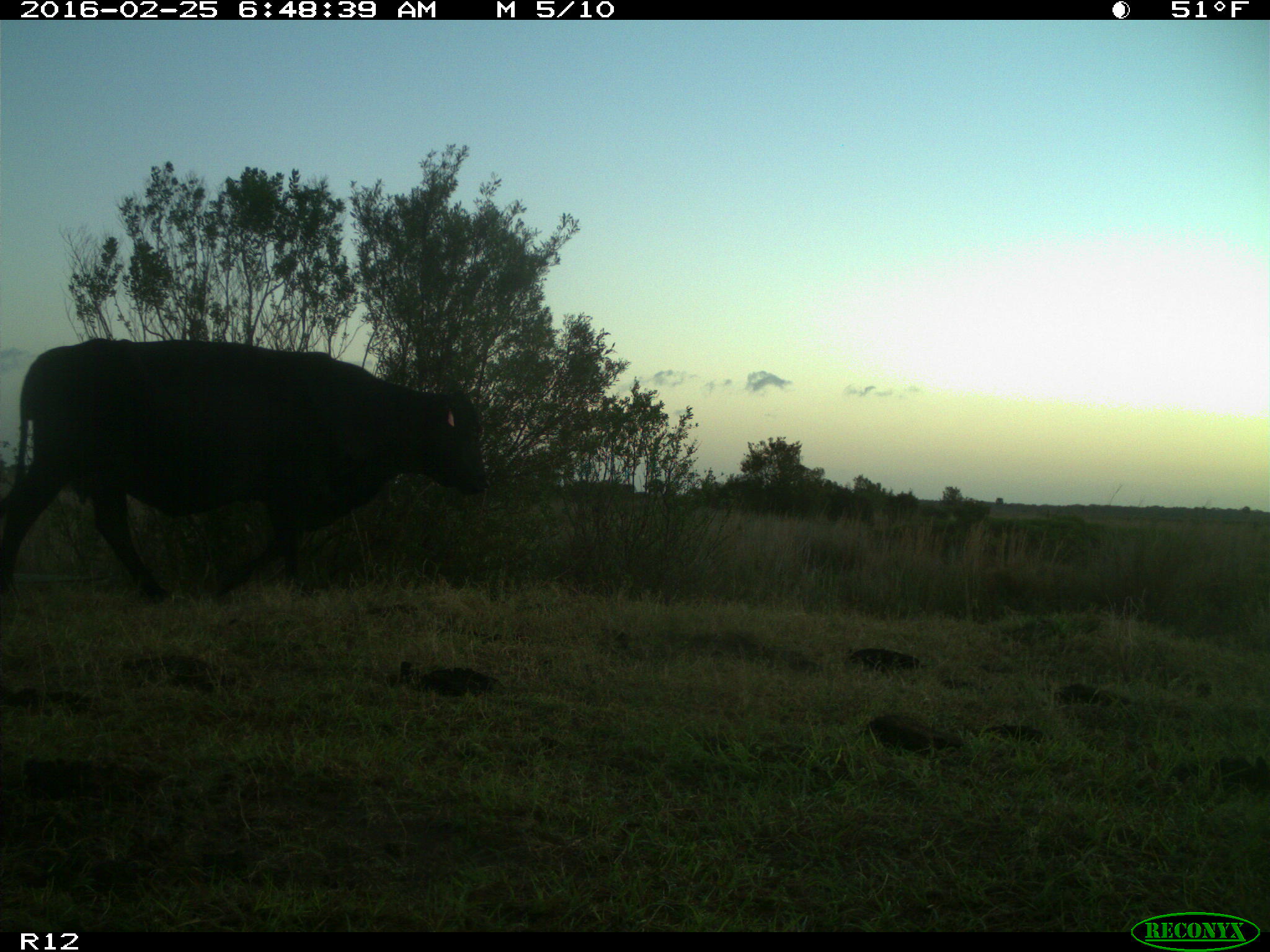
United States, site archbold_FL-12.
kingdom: Animalia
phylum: Chordata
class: Mammalia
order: Artiodactyla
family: Bovidae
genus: Bos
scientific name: Bos taurus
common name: domestic cow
Bos taurus (domestic cow).